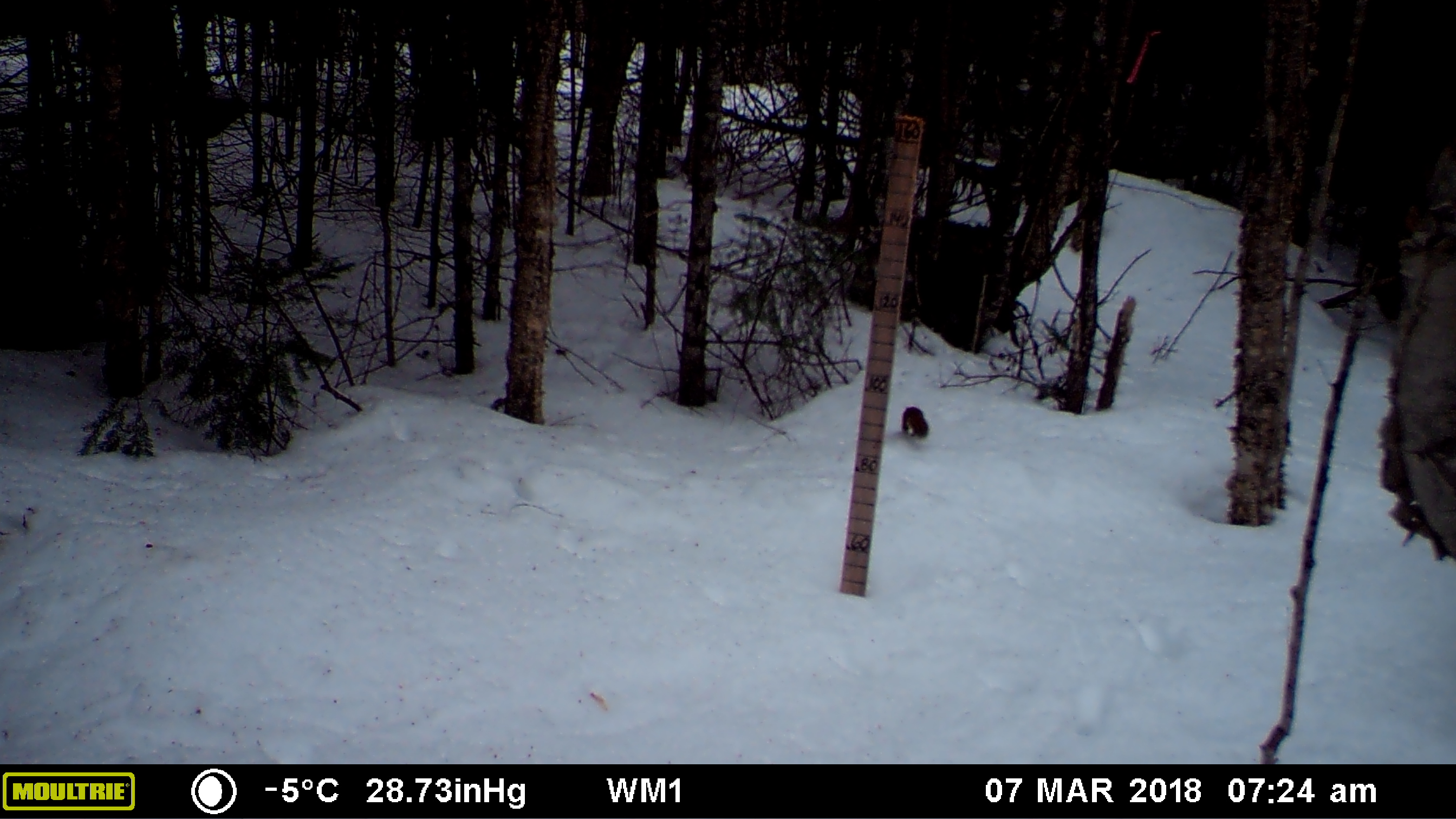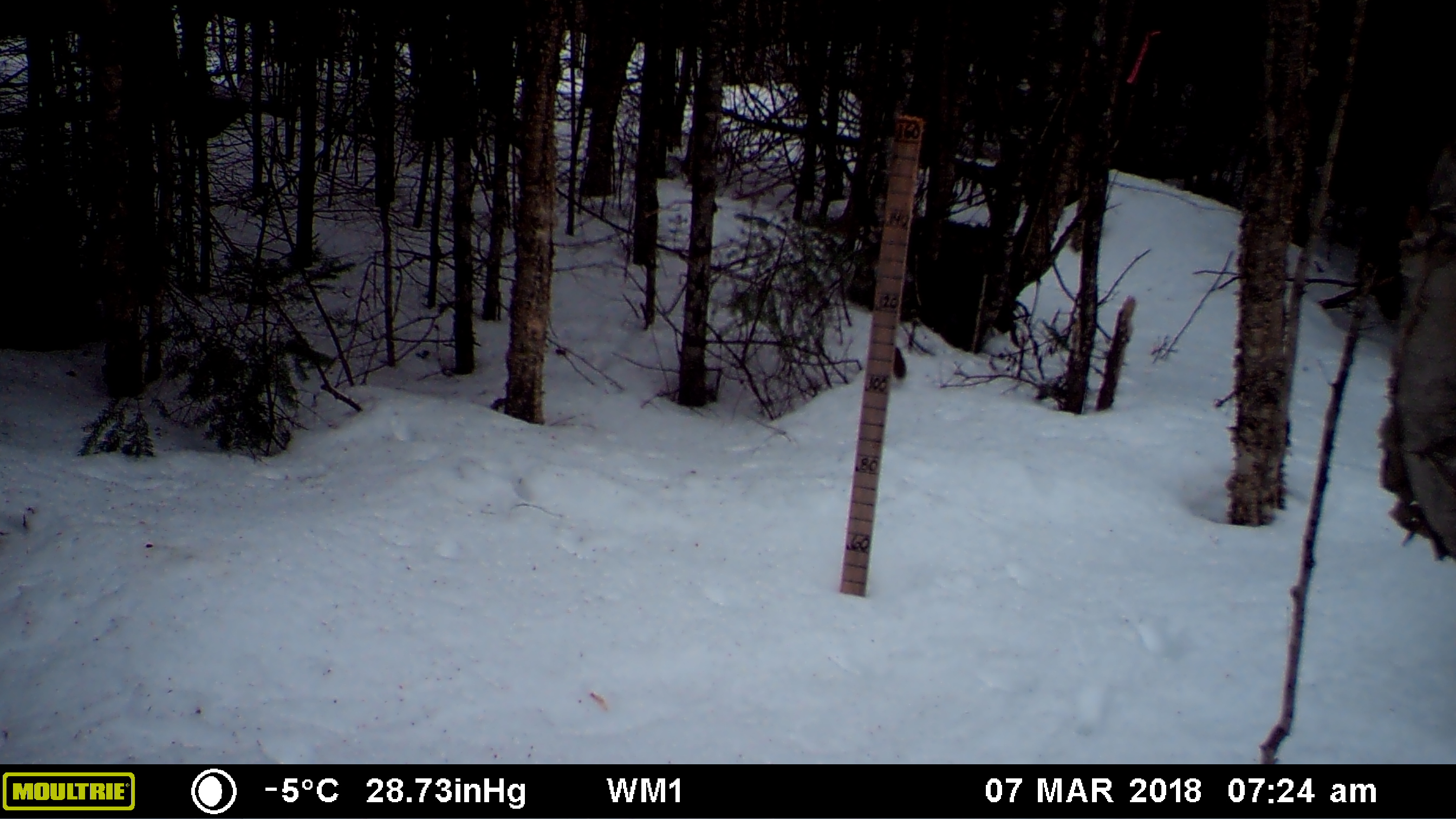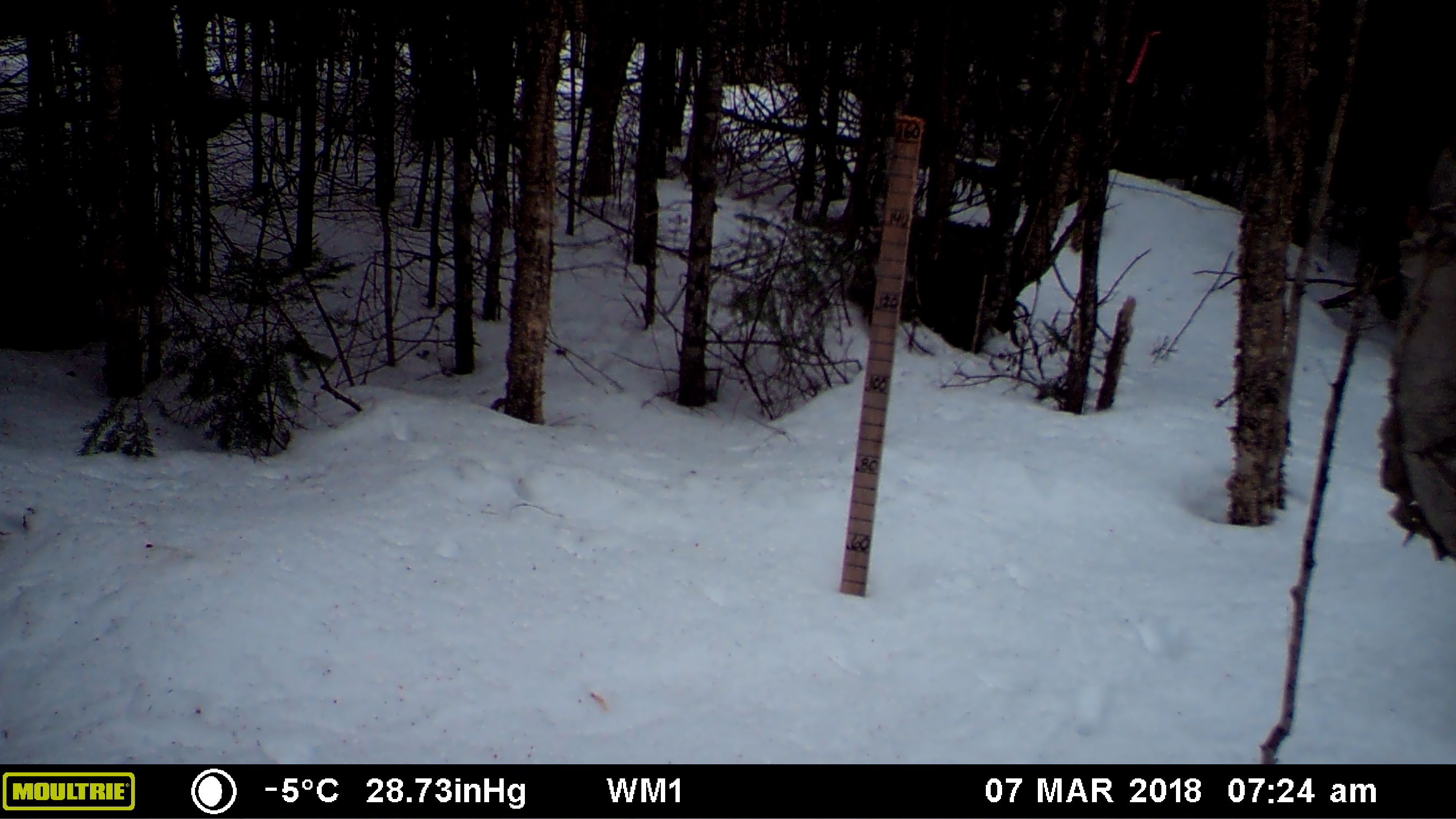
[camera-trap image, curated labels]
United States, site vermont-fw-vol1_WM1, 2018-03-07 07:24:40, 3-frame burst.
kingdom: Animalia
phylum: Chordata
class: Mammalia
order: Rodentia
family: Sciuridae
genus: Tamiasciurus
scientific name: Tamiasciurus hudsonicus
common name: red squirrel